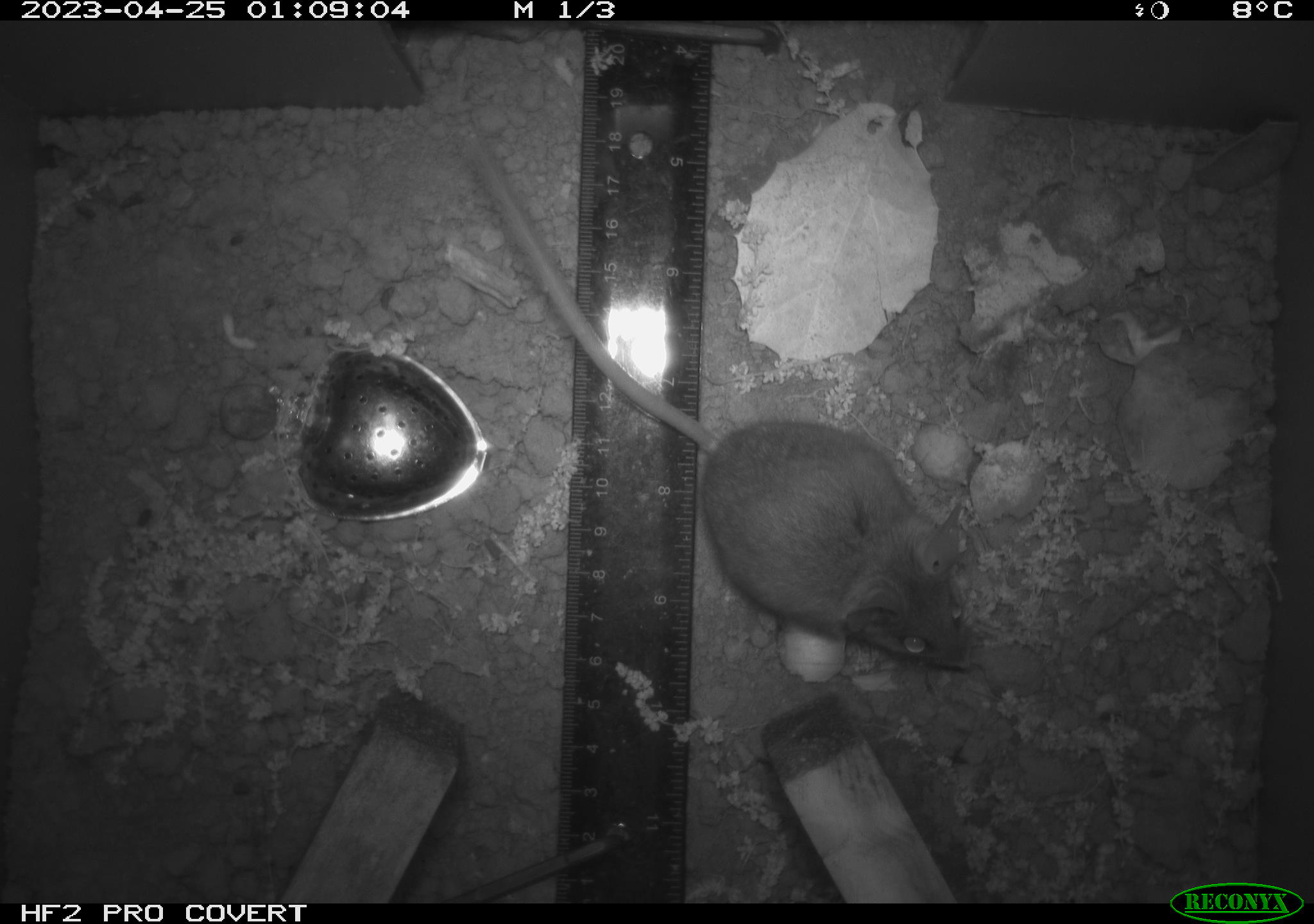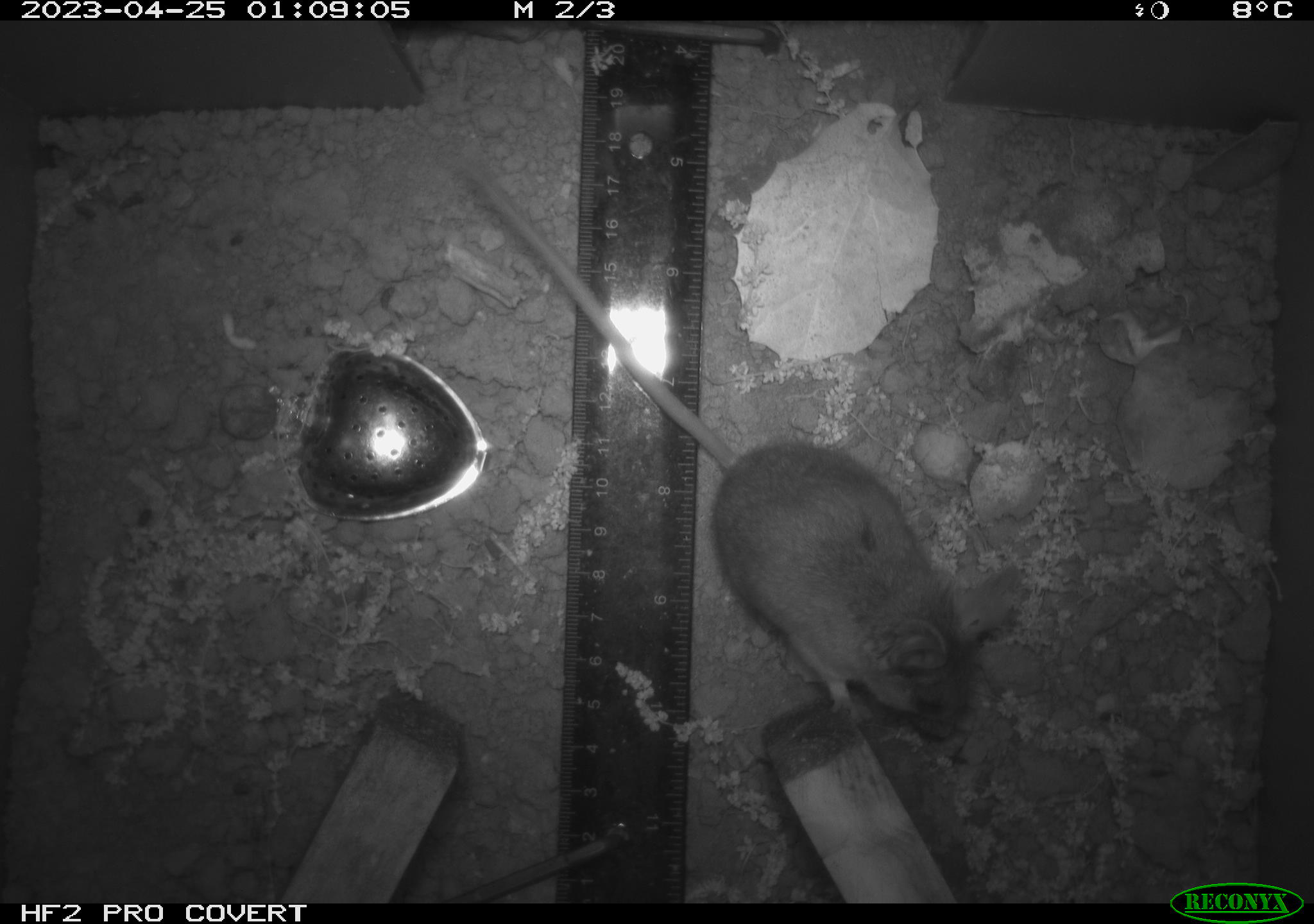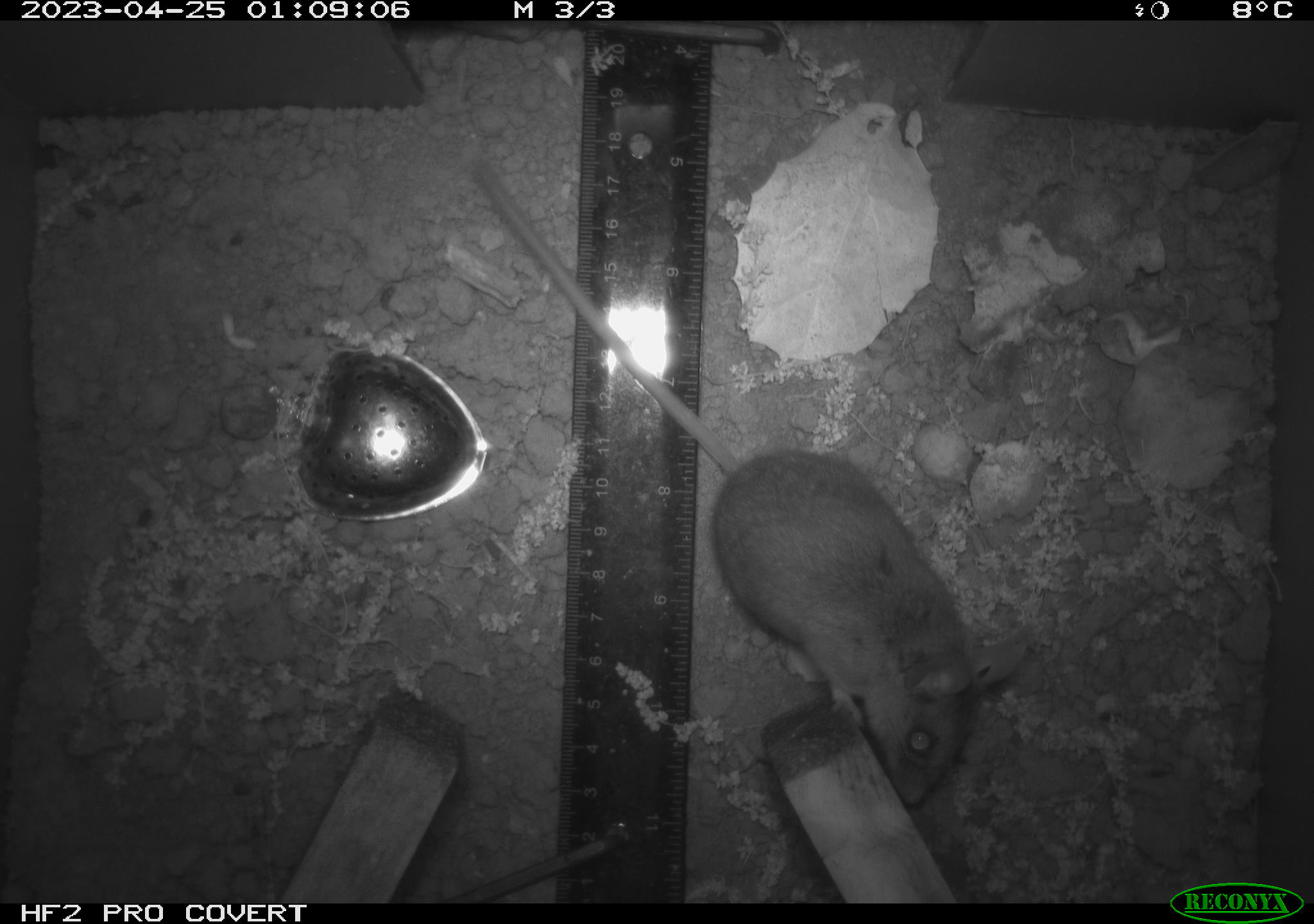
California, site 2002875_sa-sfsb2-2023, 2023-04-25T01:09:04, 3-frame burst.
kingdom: Animalia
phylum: Chordata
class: Mammalia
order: Rodentia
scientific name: Rodentia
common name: mouse species